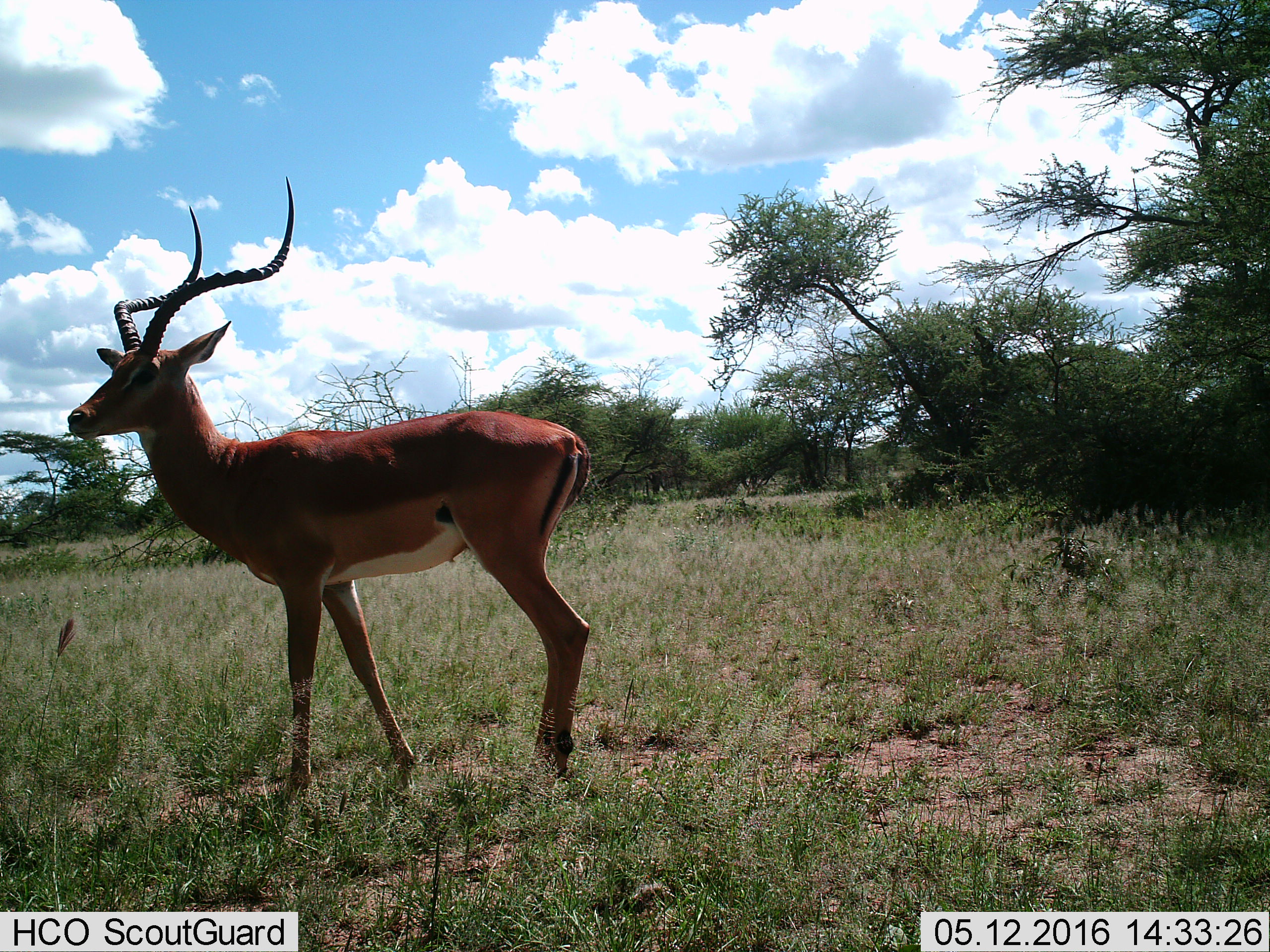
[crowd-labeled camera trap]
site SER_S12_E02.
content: unidentified animal